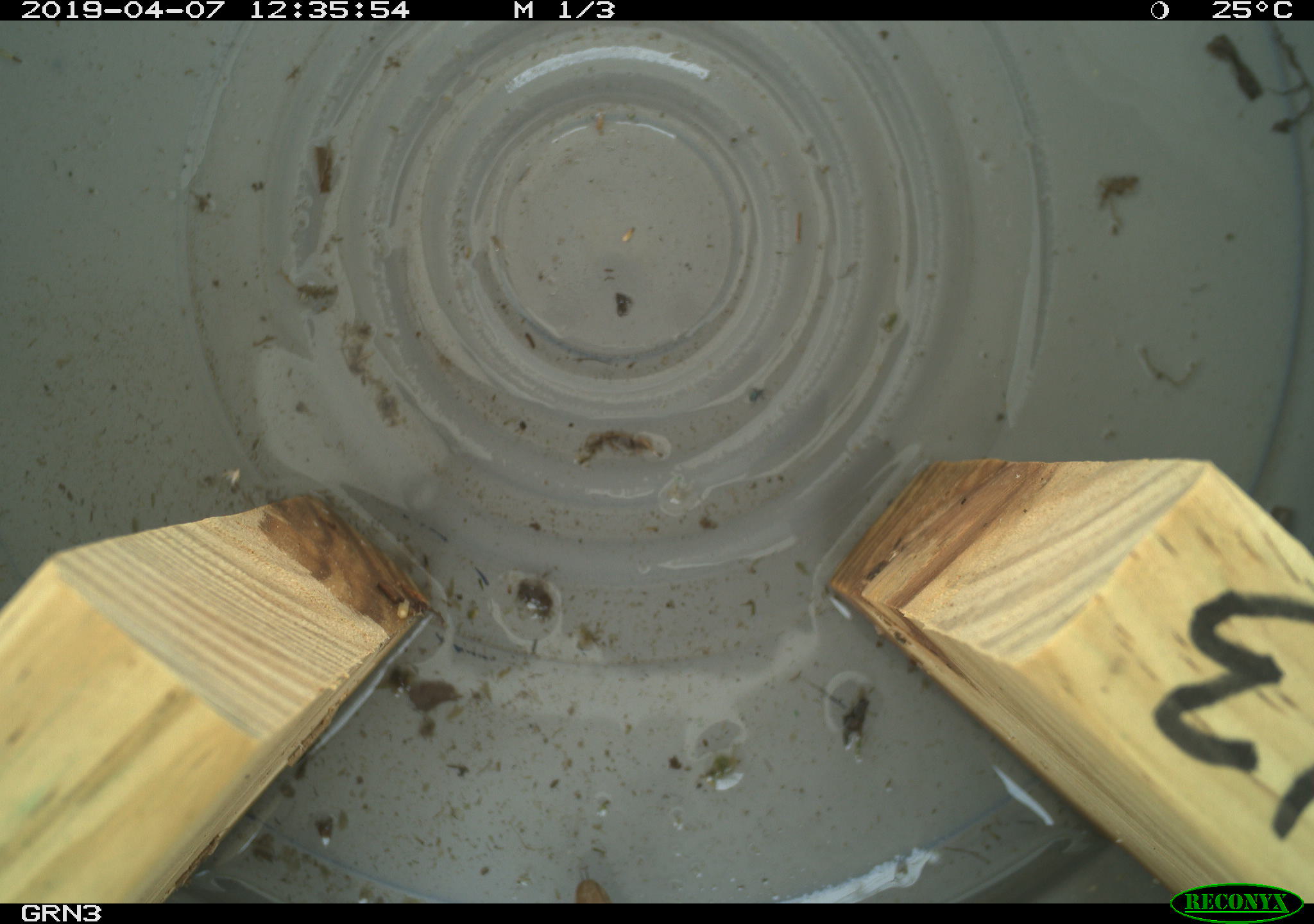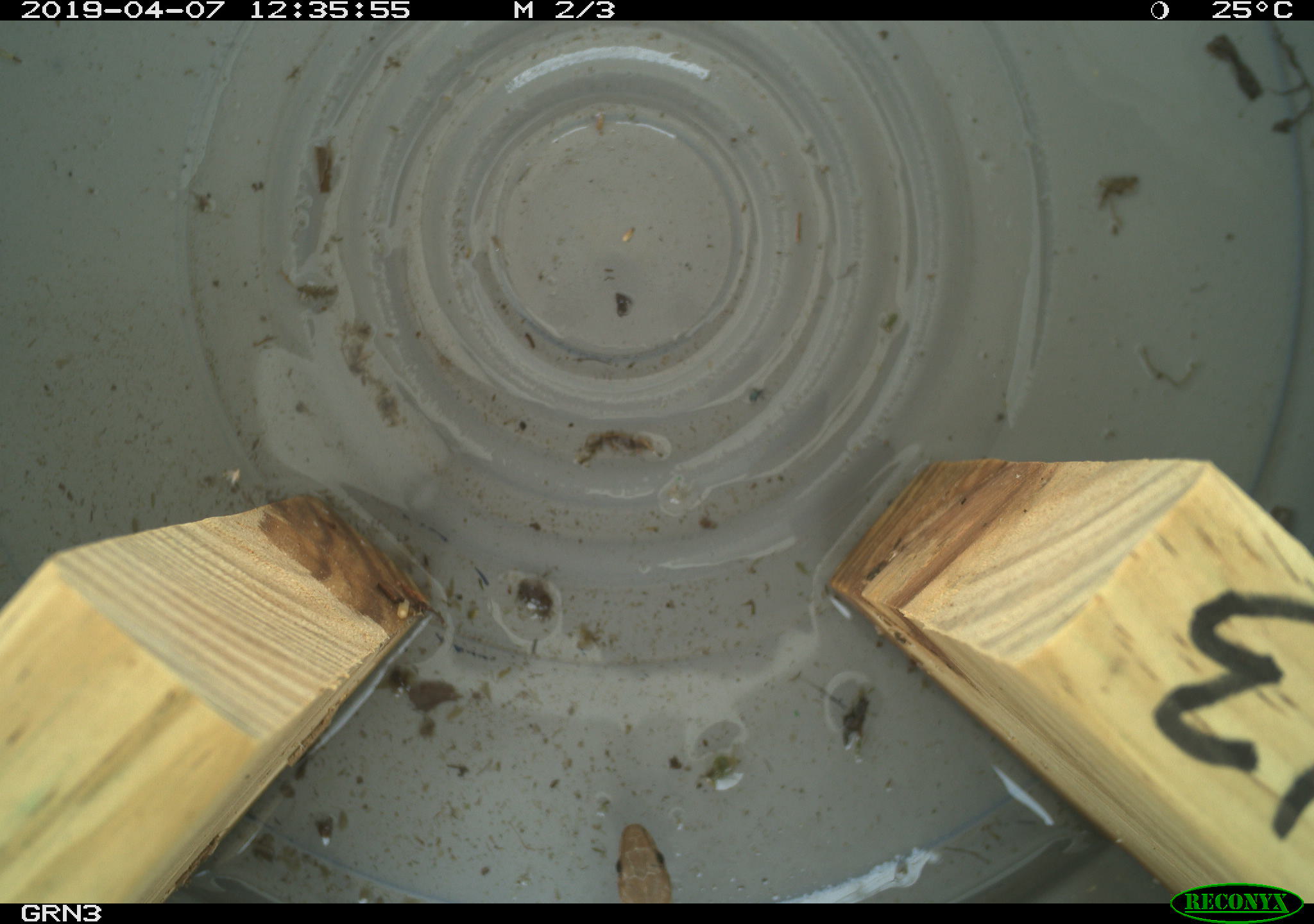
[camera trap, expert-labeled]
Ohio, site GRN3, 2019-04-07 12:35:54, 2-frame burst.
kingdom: Animalia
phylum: Chordata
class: Reptilia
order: Squamata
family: Colubridae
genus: Thamnophis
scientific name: Thamnophis sirtalis sirtalis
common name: eastern gartersnake